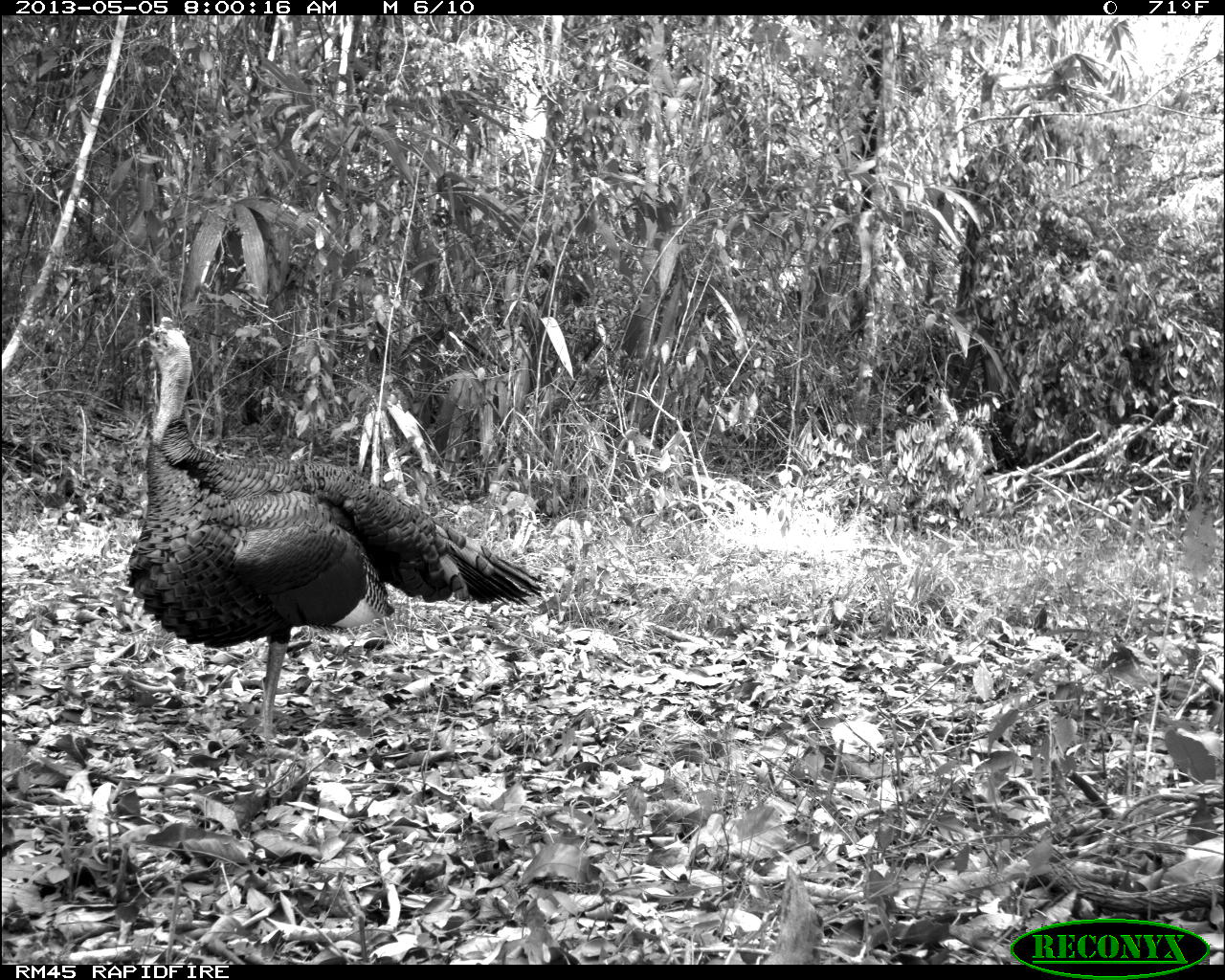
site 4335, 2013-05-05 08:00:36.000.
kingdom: Animalia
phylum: Chordata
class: Aves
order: Galliformes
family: Phasianidae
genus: Meleagris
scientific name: Meleagris ocellata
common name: ocellated turkey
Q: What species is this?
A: Meleagris ocellata (ocellated turkey).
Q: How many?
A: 1.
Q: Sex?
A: Male.